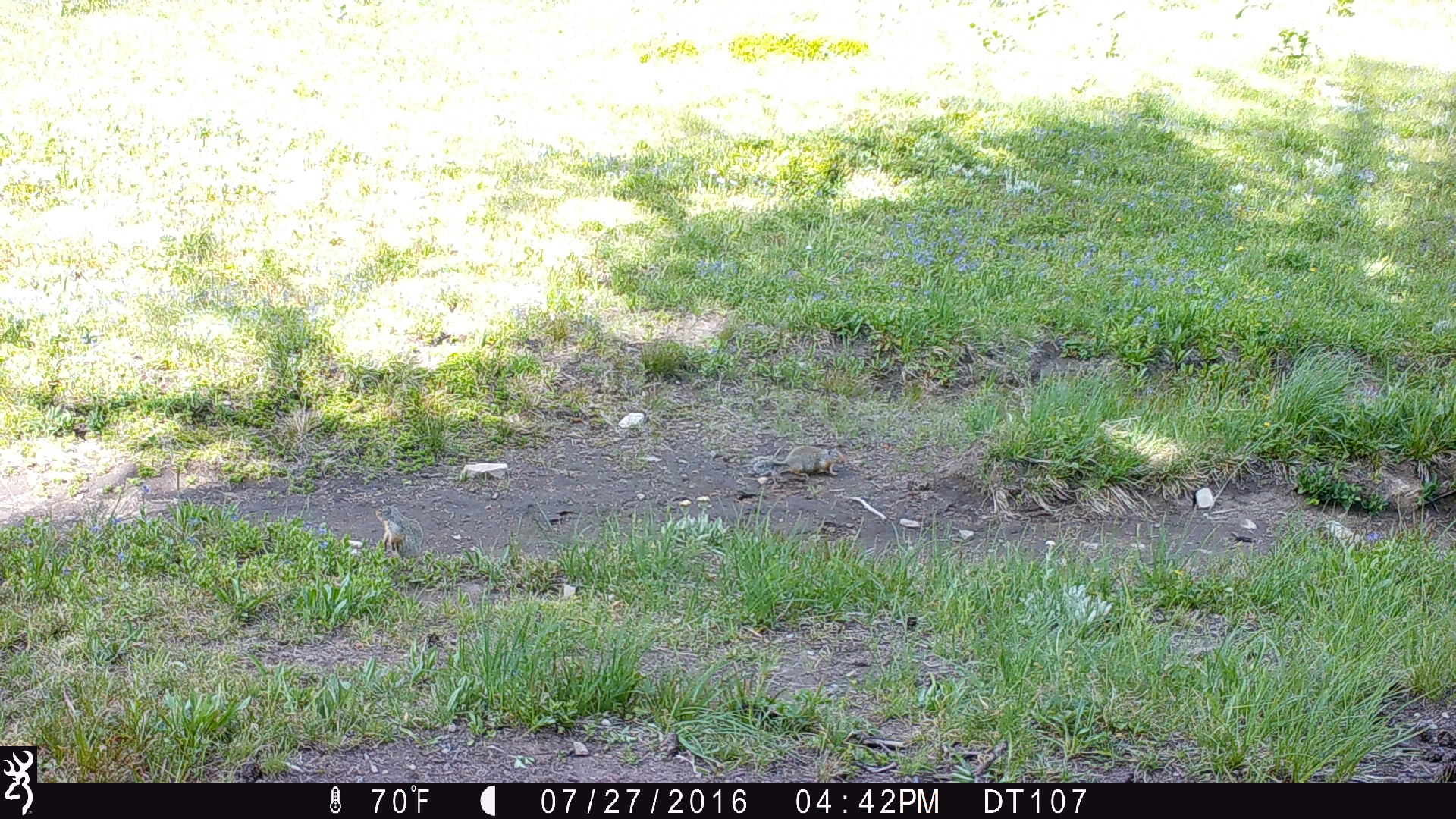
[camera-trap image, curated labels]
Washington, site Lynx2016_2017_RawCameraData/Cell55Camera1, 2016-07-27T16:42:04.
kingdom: Animalia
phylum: Chordata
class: Mammalia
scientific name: Mammalia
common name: small mammal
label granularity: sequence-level